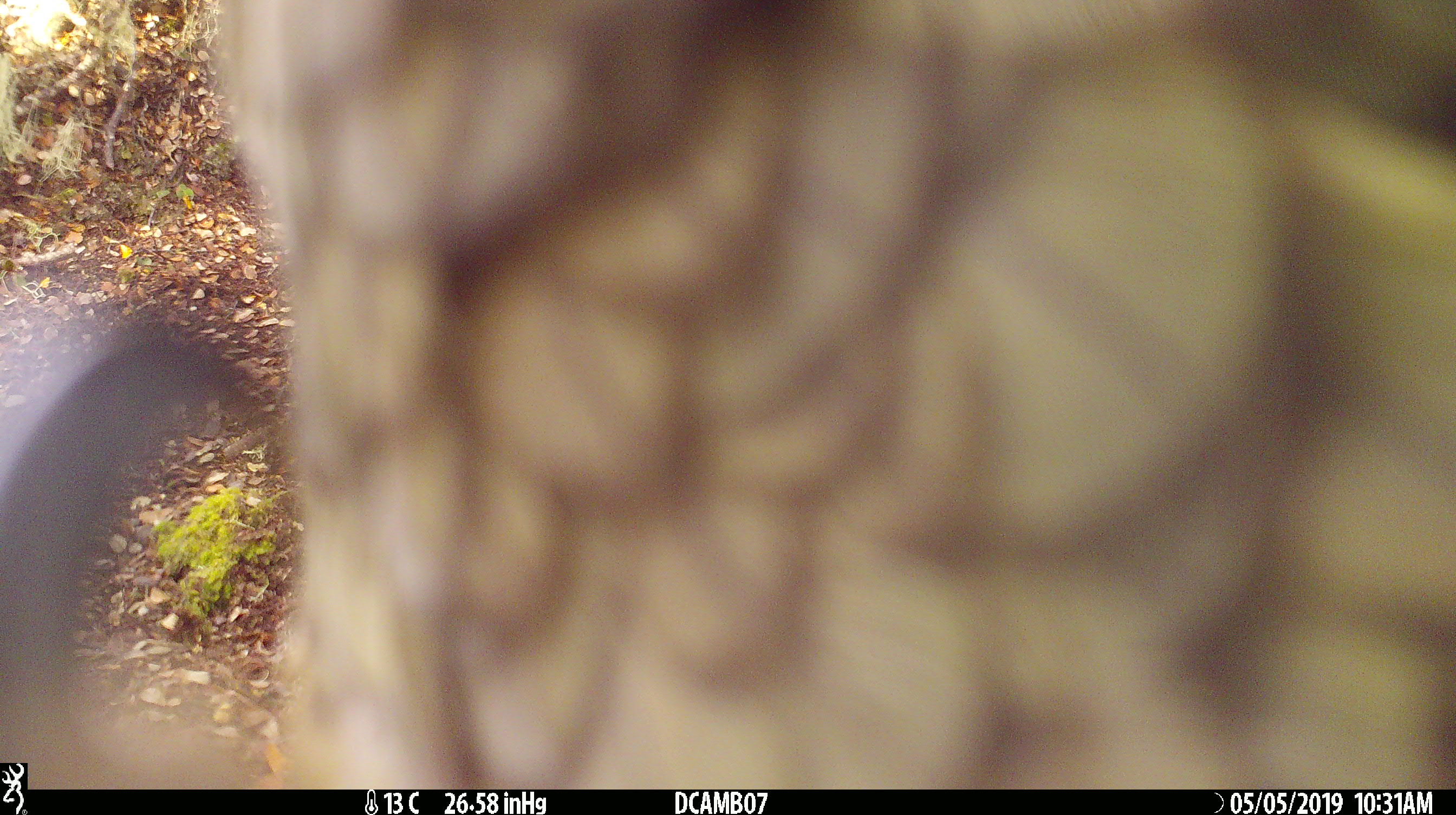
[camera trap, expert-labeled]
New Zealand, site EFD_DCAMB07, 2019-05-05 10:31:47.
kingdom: Animalia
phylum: Chordata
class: Aves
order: Psittaciformes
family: Strigopidae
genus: Nestor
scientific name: Nestor notabilis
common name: kea